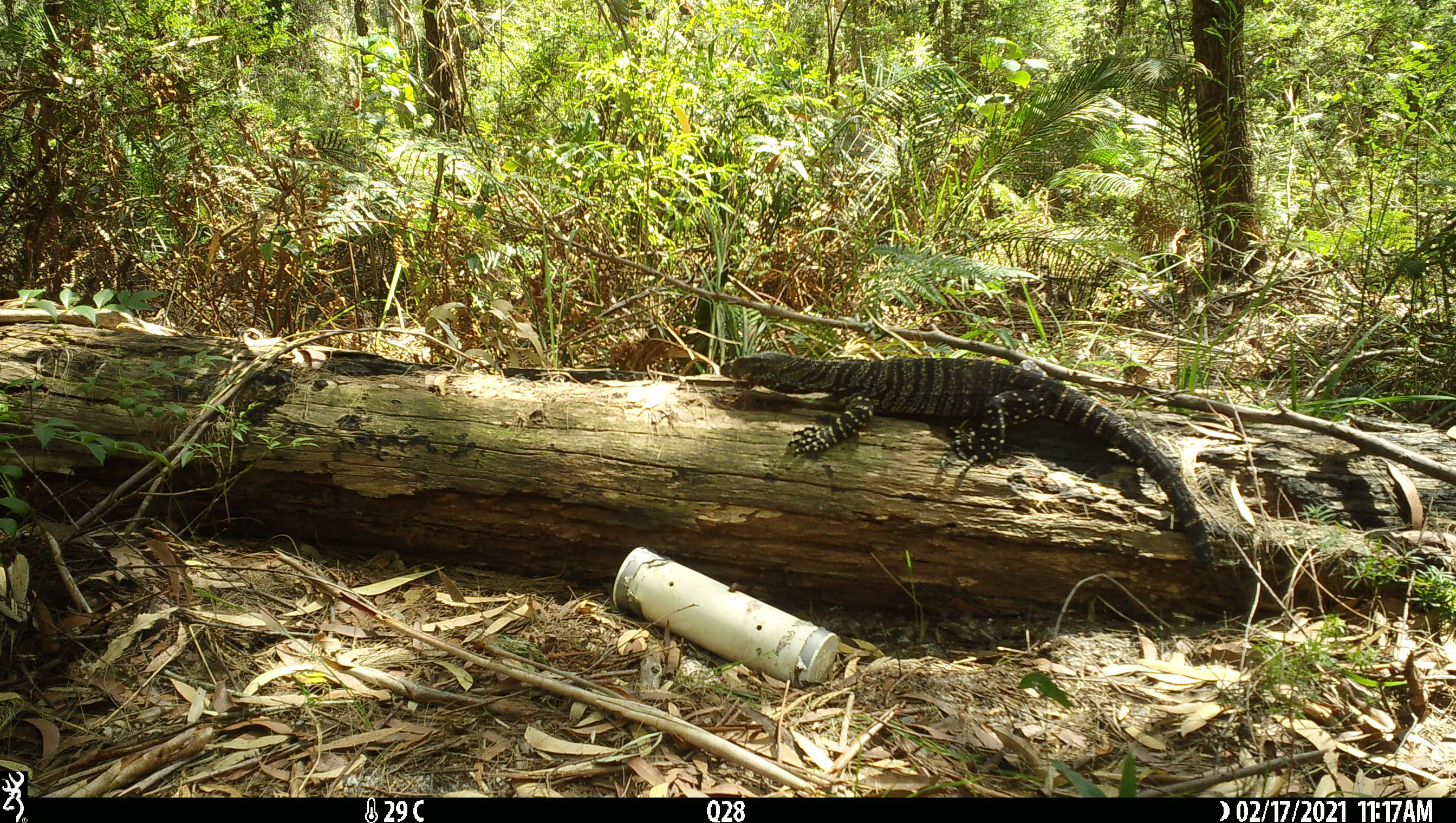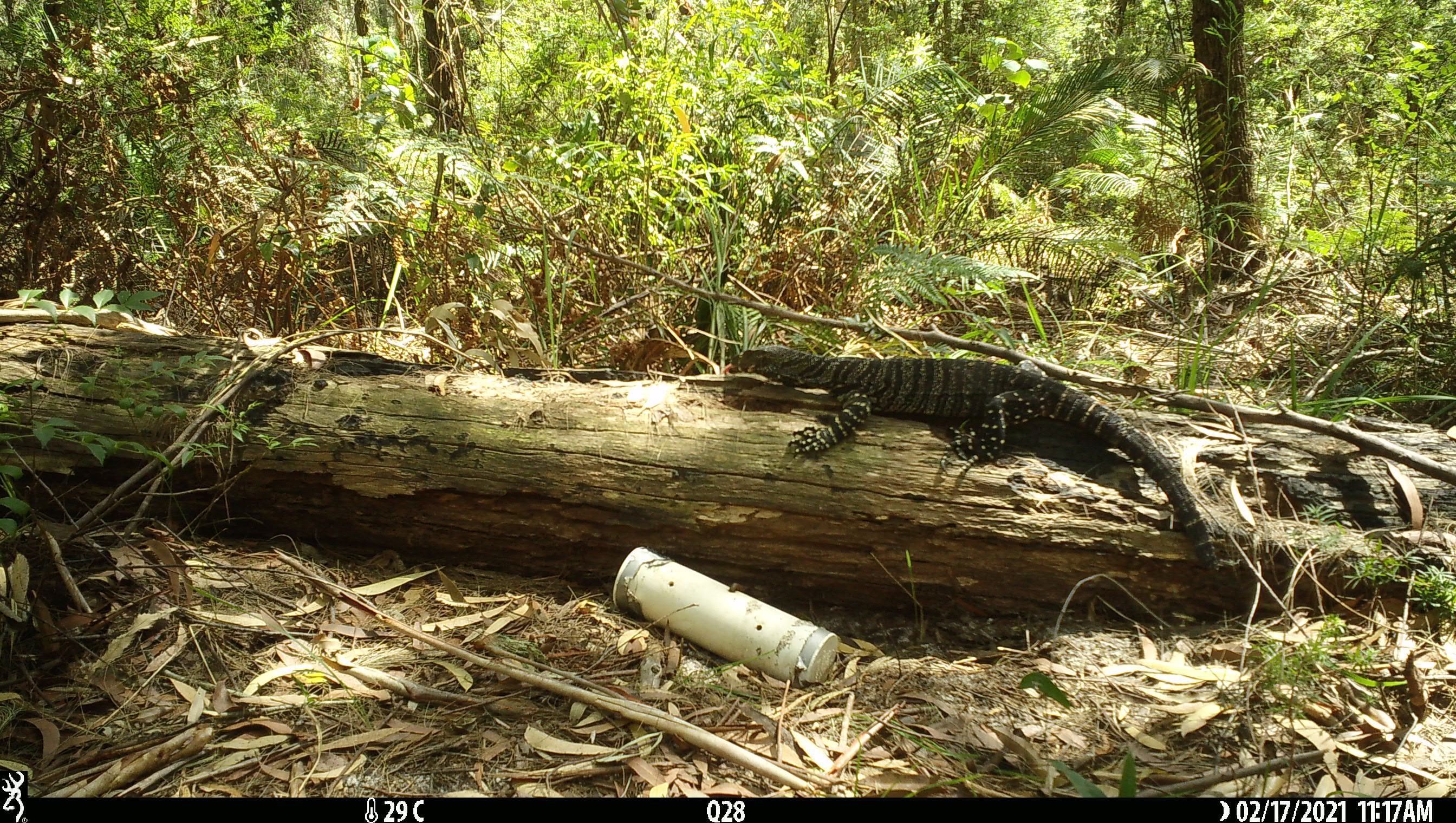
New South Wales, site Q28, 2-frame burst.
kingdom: Animalia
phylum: Chordata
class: Reptilia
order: Squamata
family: Varanidae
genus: Varanus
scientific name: Varanus varius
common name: lace monitor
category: goanna